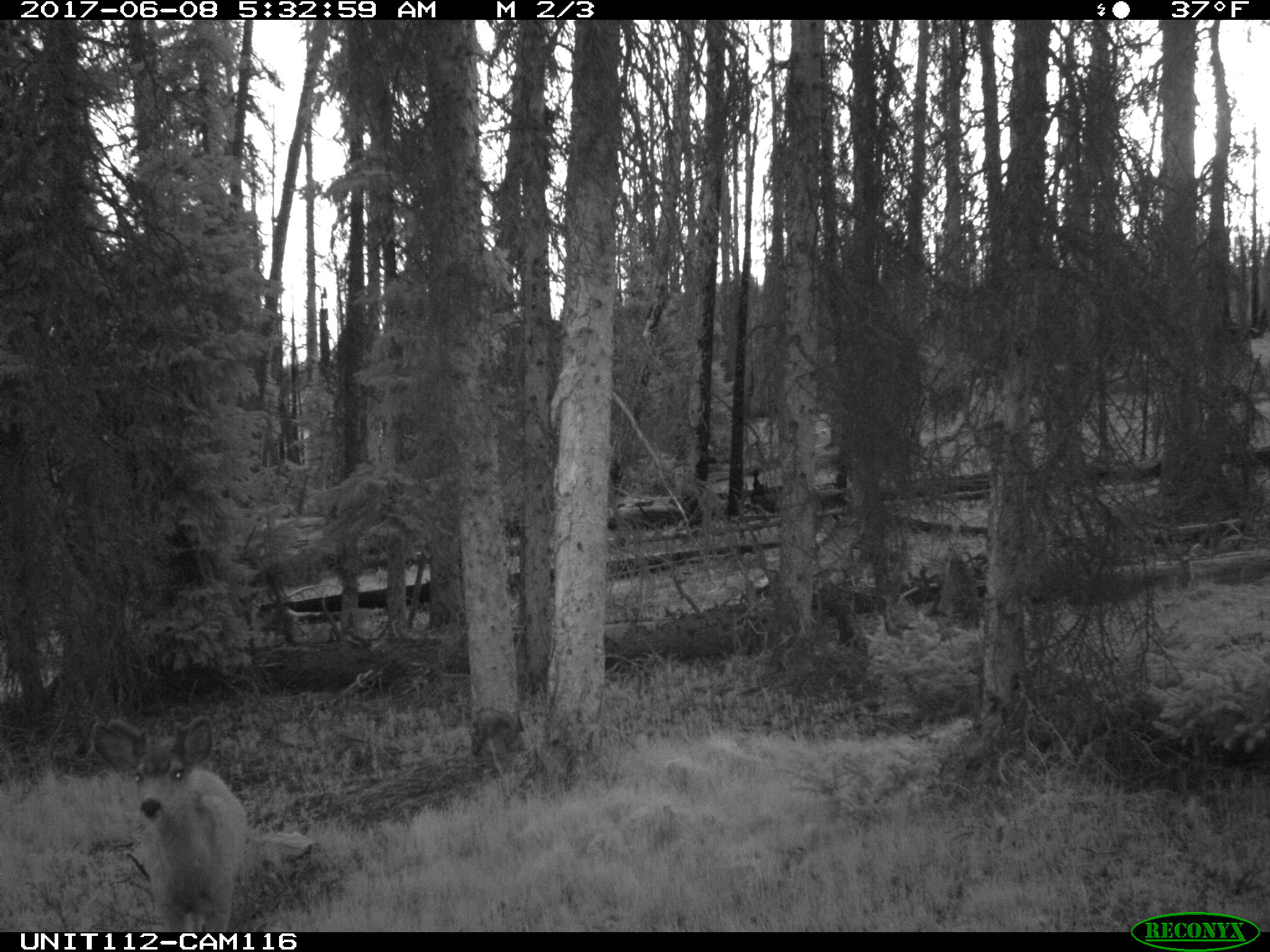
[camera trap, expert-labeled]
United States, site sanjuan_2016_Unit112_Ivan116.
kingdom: Animalia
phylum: Chordata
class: Mammalia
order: Artiodactyla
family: Cervidae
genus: Odocoileus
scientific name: Odocoileus hemionus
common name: mule deer